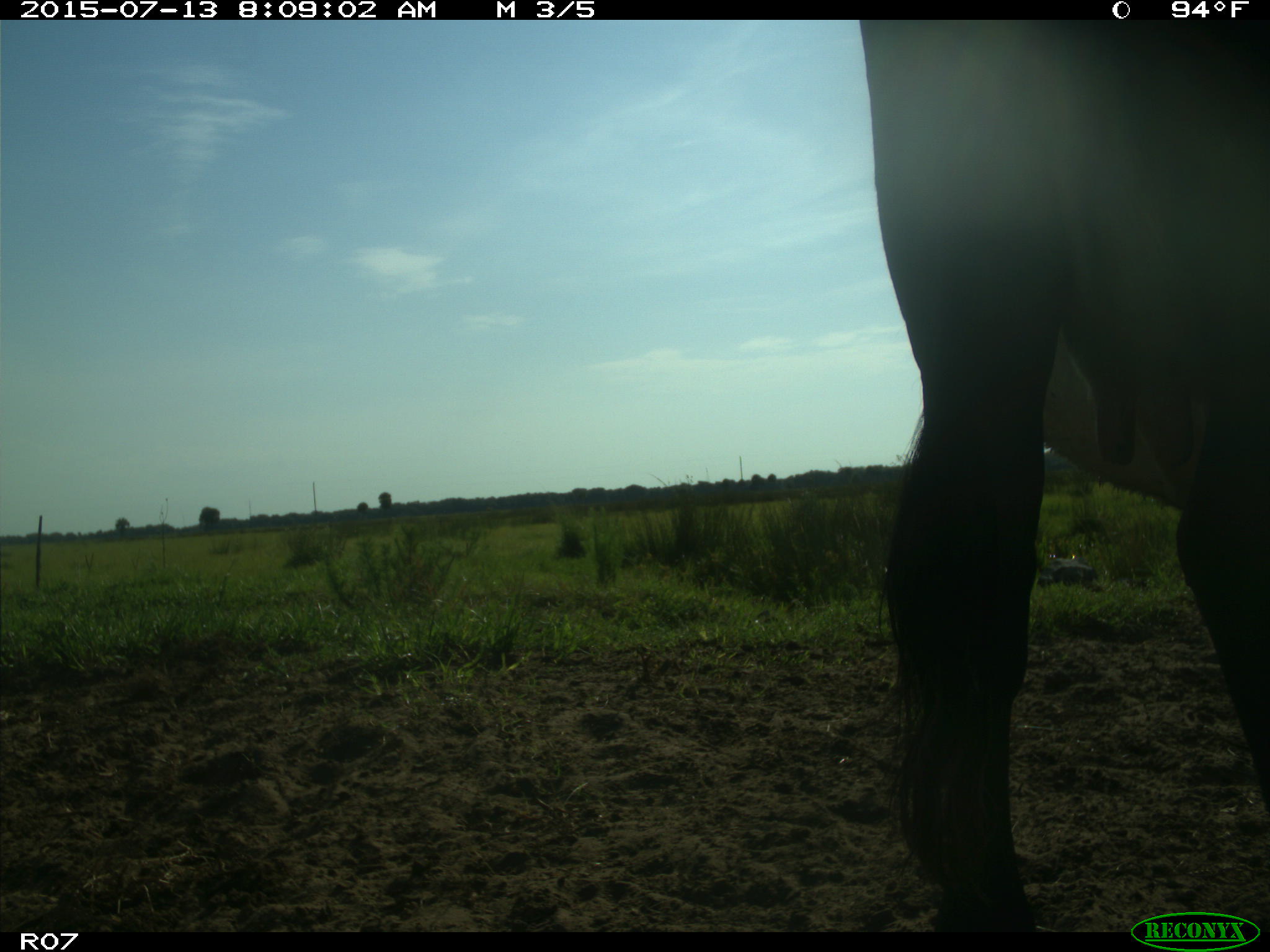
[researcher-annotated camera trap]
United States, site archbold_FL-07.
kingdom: Animalia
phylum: Chordata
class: Mammalia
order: Artiodactyla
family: Bovidae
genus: Bos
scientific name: Bos taurus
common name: domestic cow